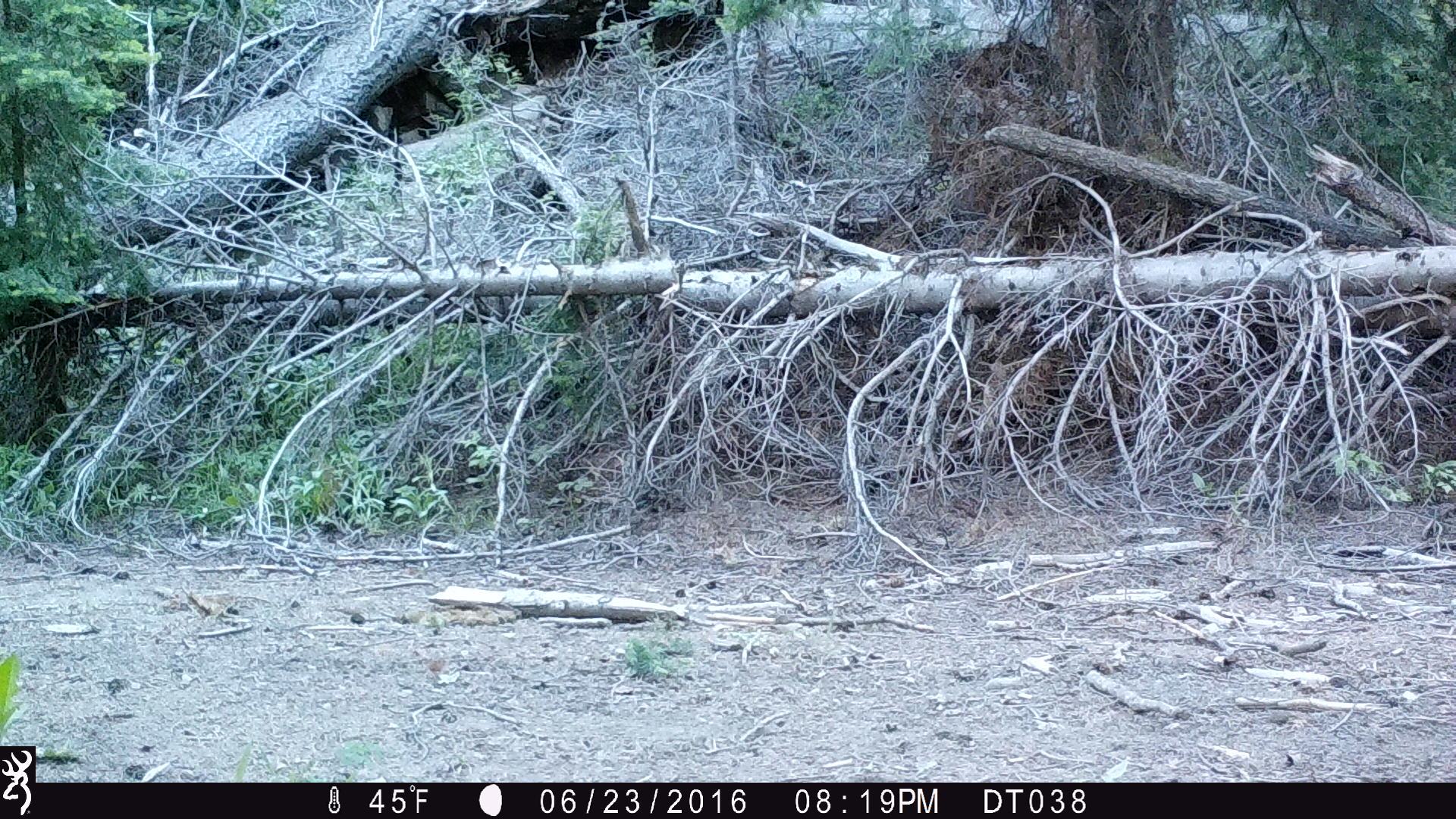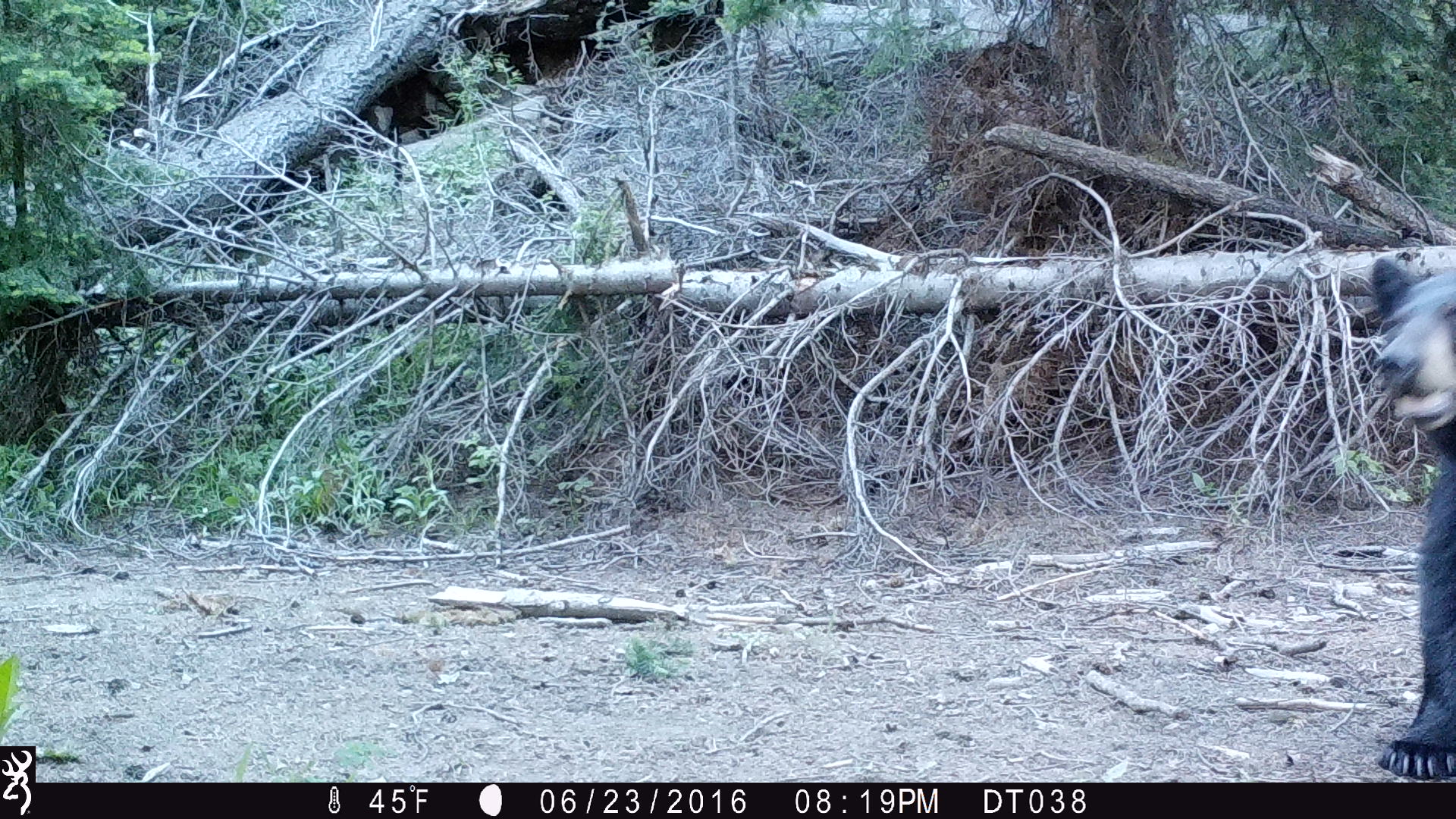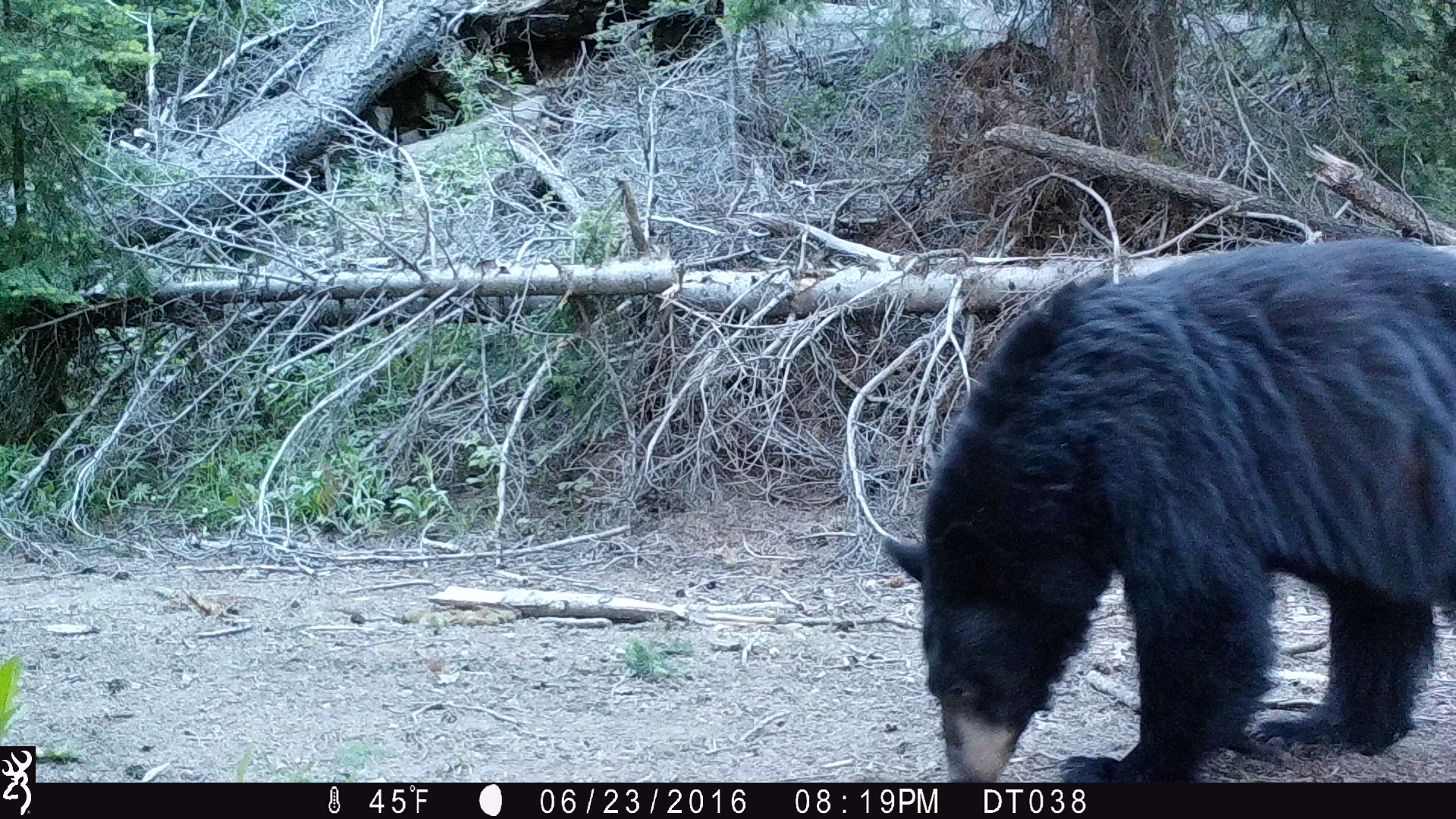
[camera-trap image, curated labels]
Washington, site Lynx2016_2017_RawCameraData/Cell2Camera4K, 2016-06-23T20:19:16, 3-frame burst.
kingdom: Animalia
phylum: Chordata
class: Mammalia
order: Carnivora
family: Ursidae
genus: Ursus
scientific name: Ursus americanus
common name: american black bear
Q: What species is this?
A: Ursus americanus (american black bear).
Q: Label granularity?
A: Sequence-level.